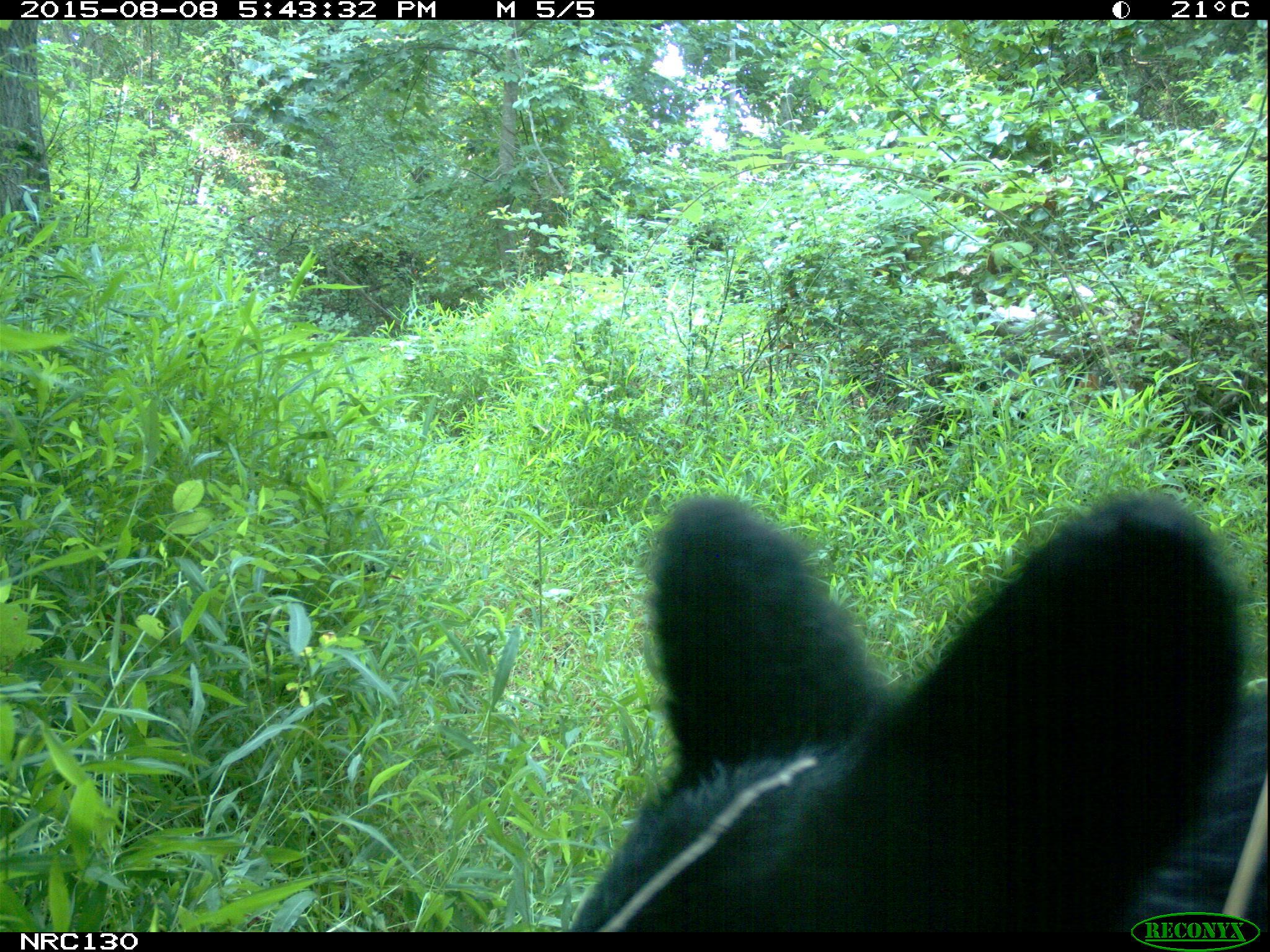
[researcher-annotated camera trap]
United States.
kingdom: Animalia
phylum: Chordata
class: Mammalia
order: Carnivora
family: Ursidae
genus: Ursus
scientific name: Ursus americanus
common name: american black bear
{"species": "American Black Bear (Ursus americanus)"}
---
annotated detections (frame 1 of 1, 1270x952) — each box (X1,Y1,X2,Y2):
American Black Bear: (573,480,1258,929)